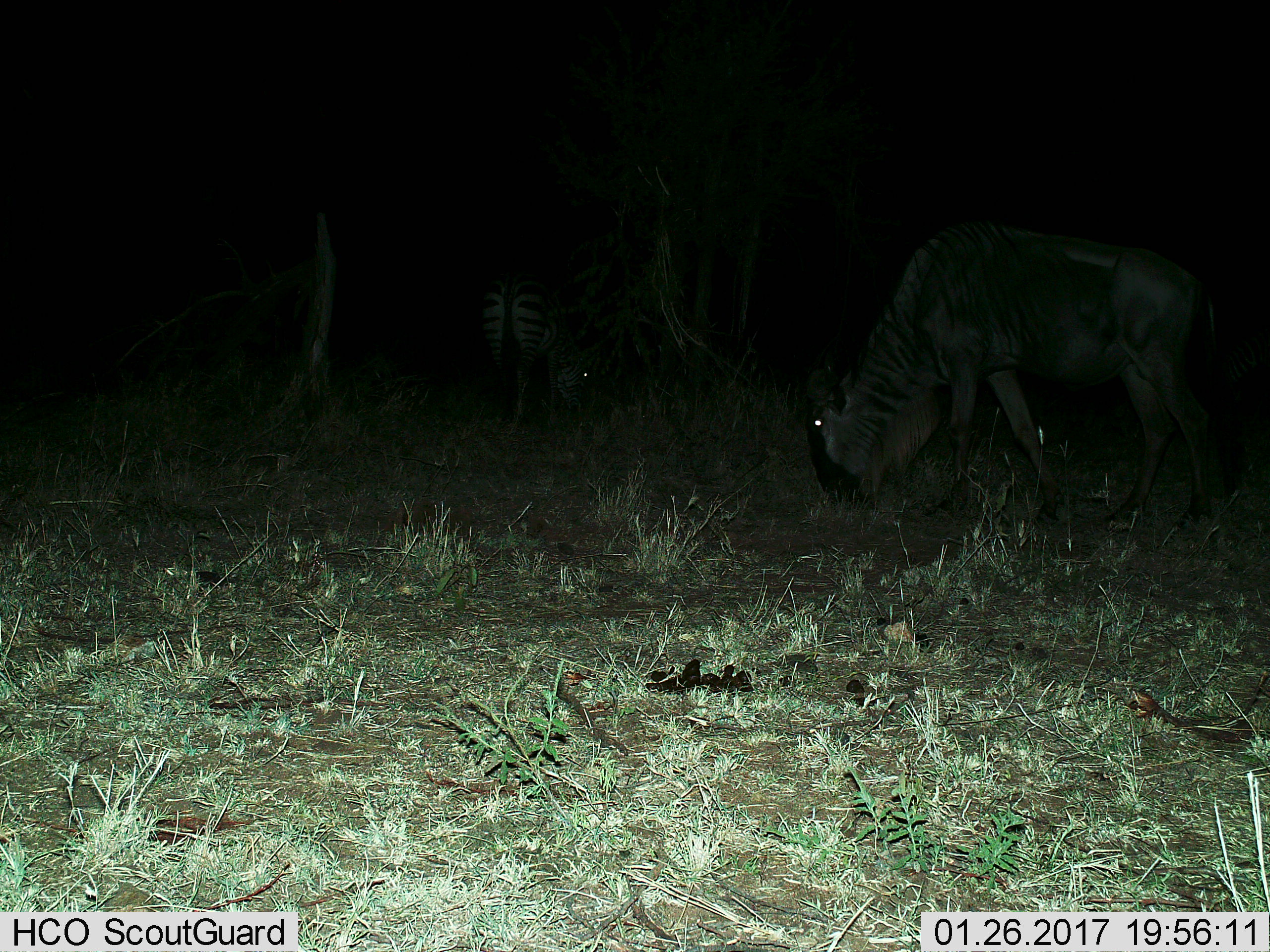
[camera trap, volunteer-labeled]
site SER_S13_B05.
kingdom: Animalia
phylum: Chordata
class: Mammalia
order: Artiodactyla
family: Bovidae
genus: Connochaetes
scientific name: Connochaetes taurinus taurinus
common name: blue wildebeest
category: wildebeestblue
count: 1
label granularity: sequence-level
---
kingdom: Animalia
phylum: Chordata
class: Mammalia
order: Perissodactyla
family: Equidae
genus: Equus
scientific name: Equus quagga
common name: plains zebra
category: zebraplains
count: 1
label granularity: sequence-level